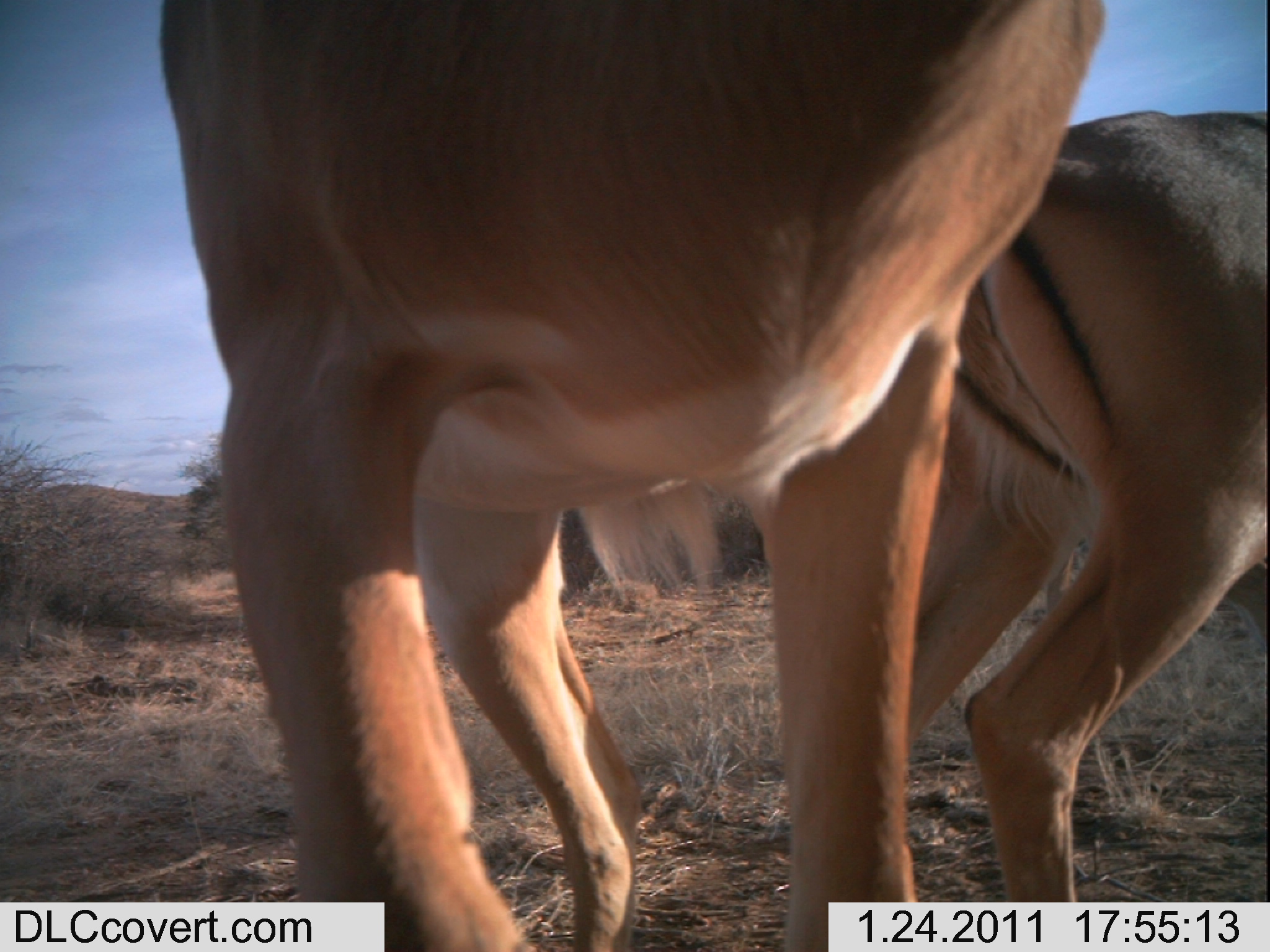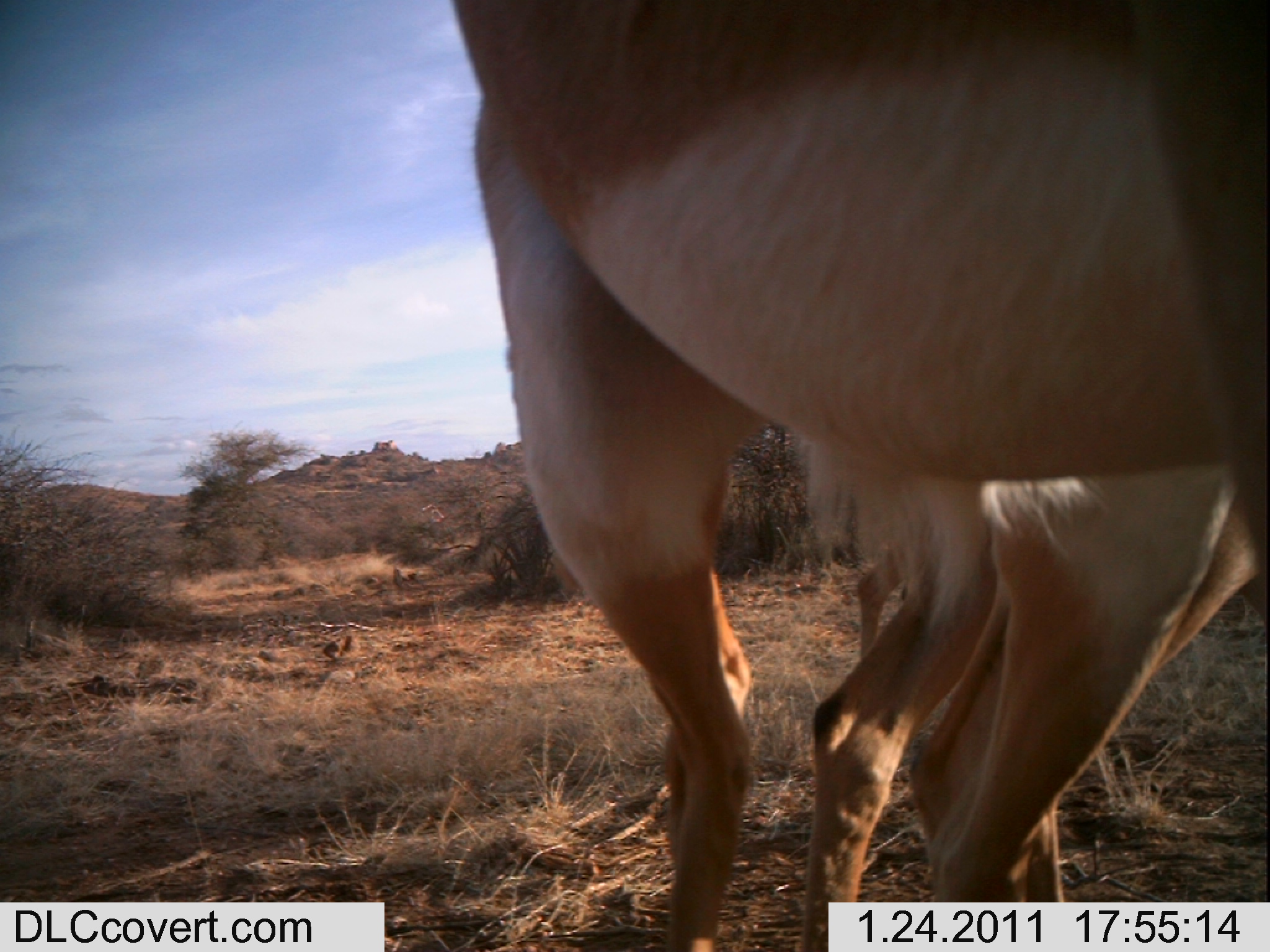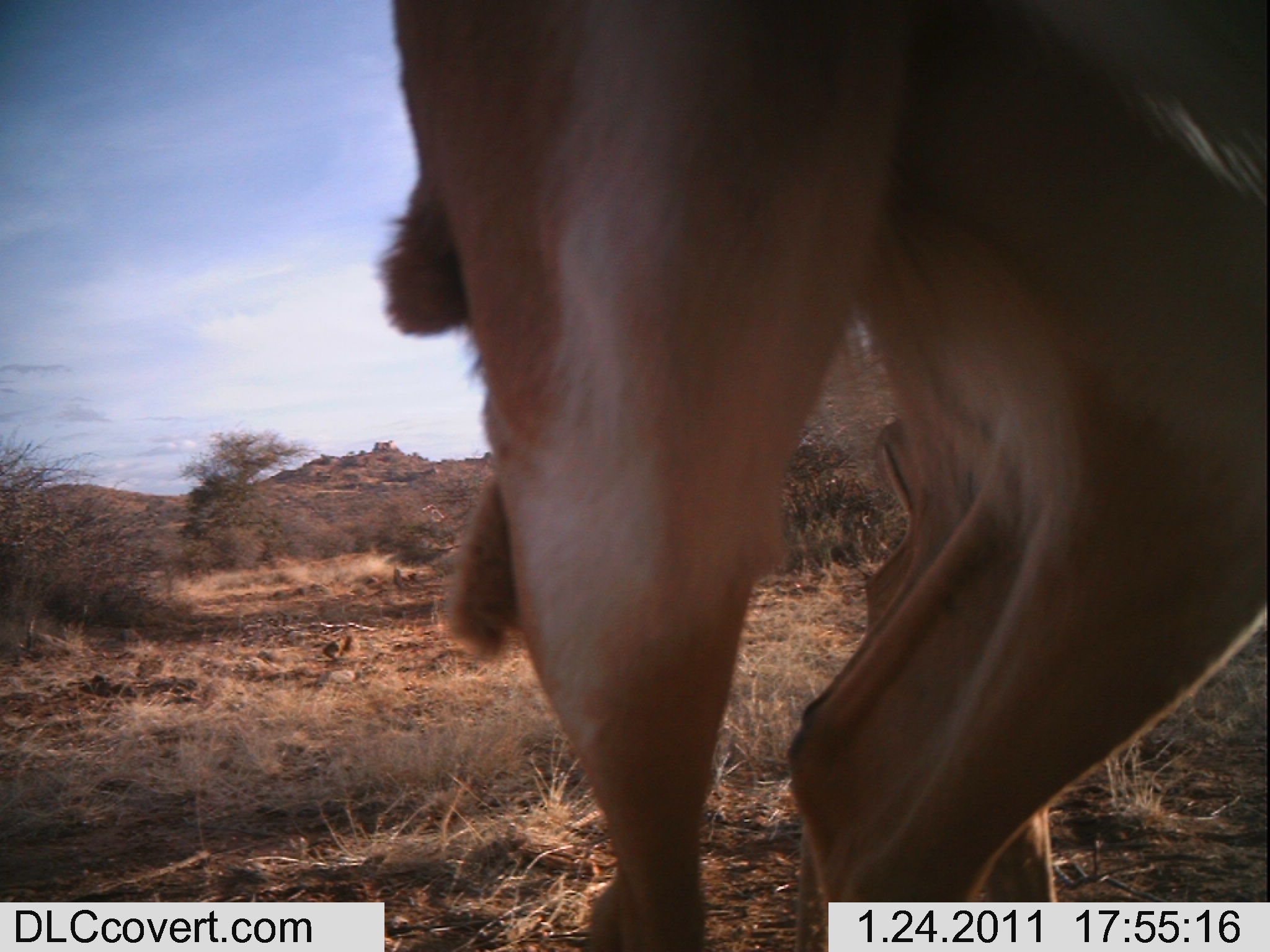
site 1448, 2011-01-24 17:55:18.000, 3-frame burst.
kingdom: Animalia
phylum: Chordata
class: Mammalia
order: Artiodactyla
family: Bovidae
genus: Aepyceros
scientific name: Aepyceros melampus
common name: impala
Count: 2.